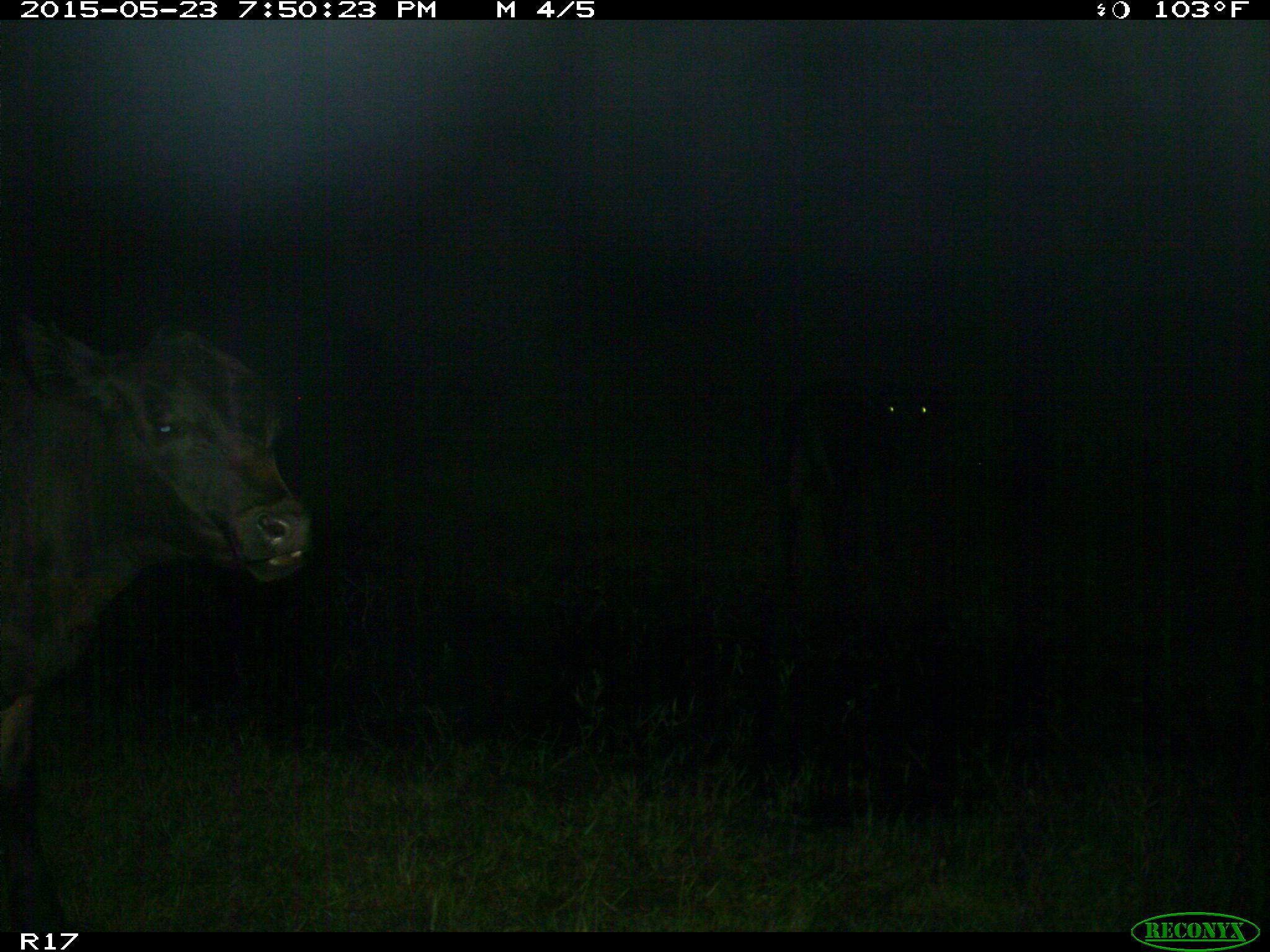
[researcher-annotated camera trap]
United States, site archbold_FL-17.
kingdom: Animalia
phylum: Chordata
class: Mammalia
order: Artiodactyla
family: Bovidae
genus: Bos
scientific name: Bos taurus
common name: domestic cow